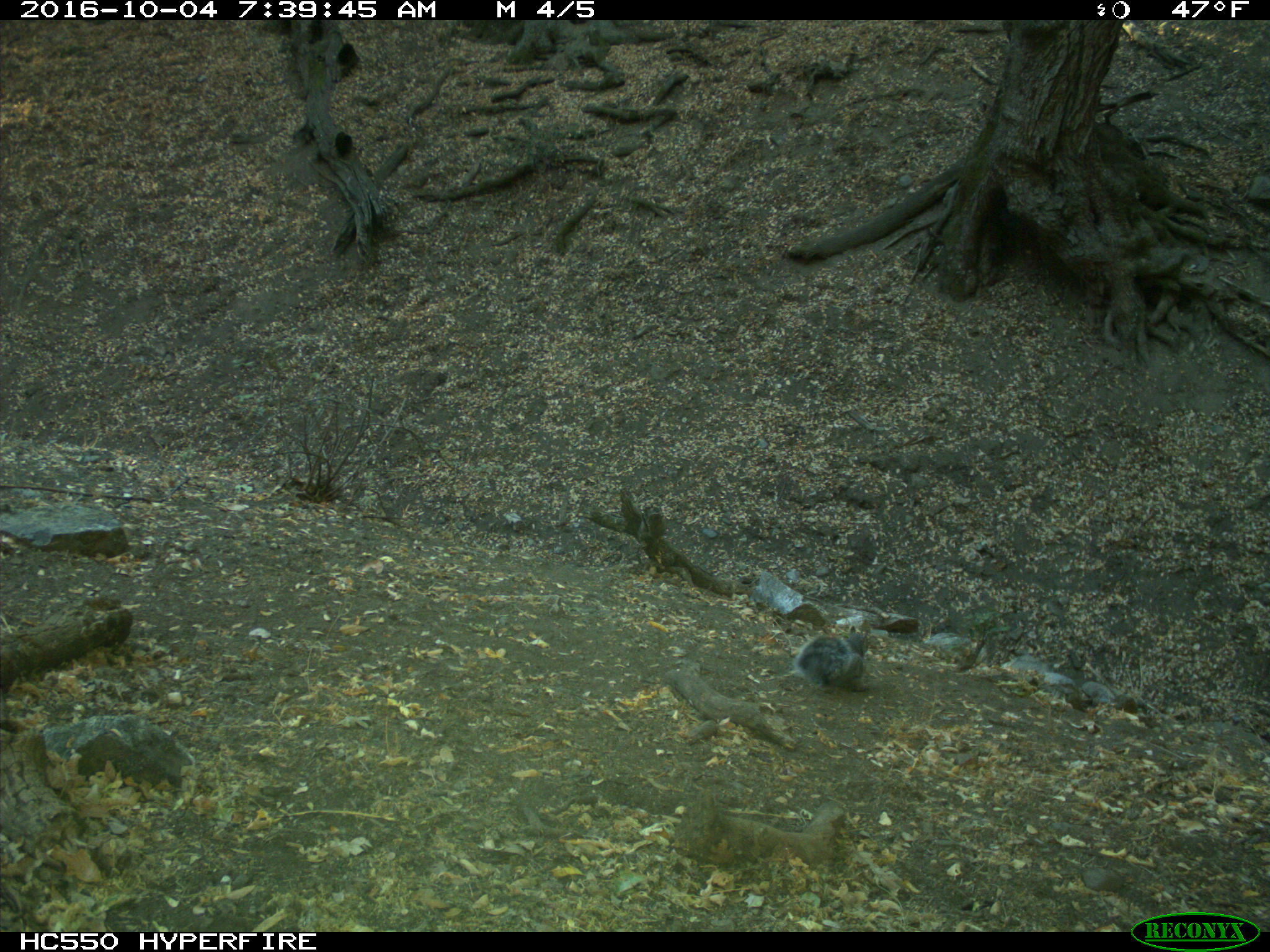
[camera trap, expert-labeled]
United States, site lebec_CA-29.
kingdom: Animalia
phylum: Chordata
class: Mammalia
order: Rodentia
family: Sciuridae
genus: Sciurus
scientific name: Sciurus carolinensis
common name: eastern gray squirrel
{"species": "Sciurus carolinensis (eastern gray squirrel)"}